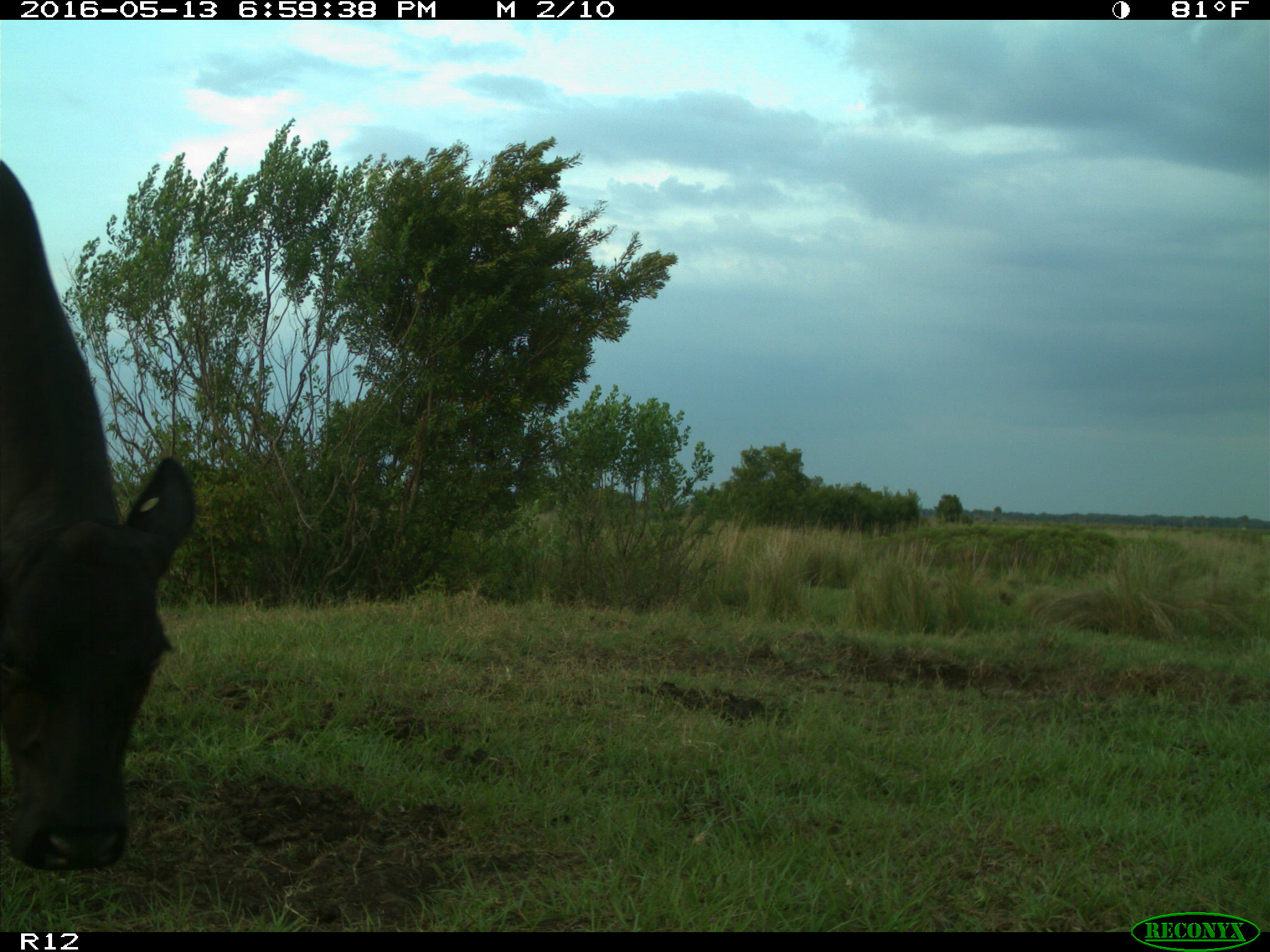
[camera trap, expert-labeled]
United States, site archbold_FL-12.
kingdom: Animalia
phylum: Chordata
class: Mammalia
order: Artiodactyla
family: Bovidae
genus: Bos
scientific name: Bos taurus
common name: domestic cow